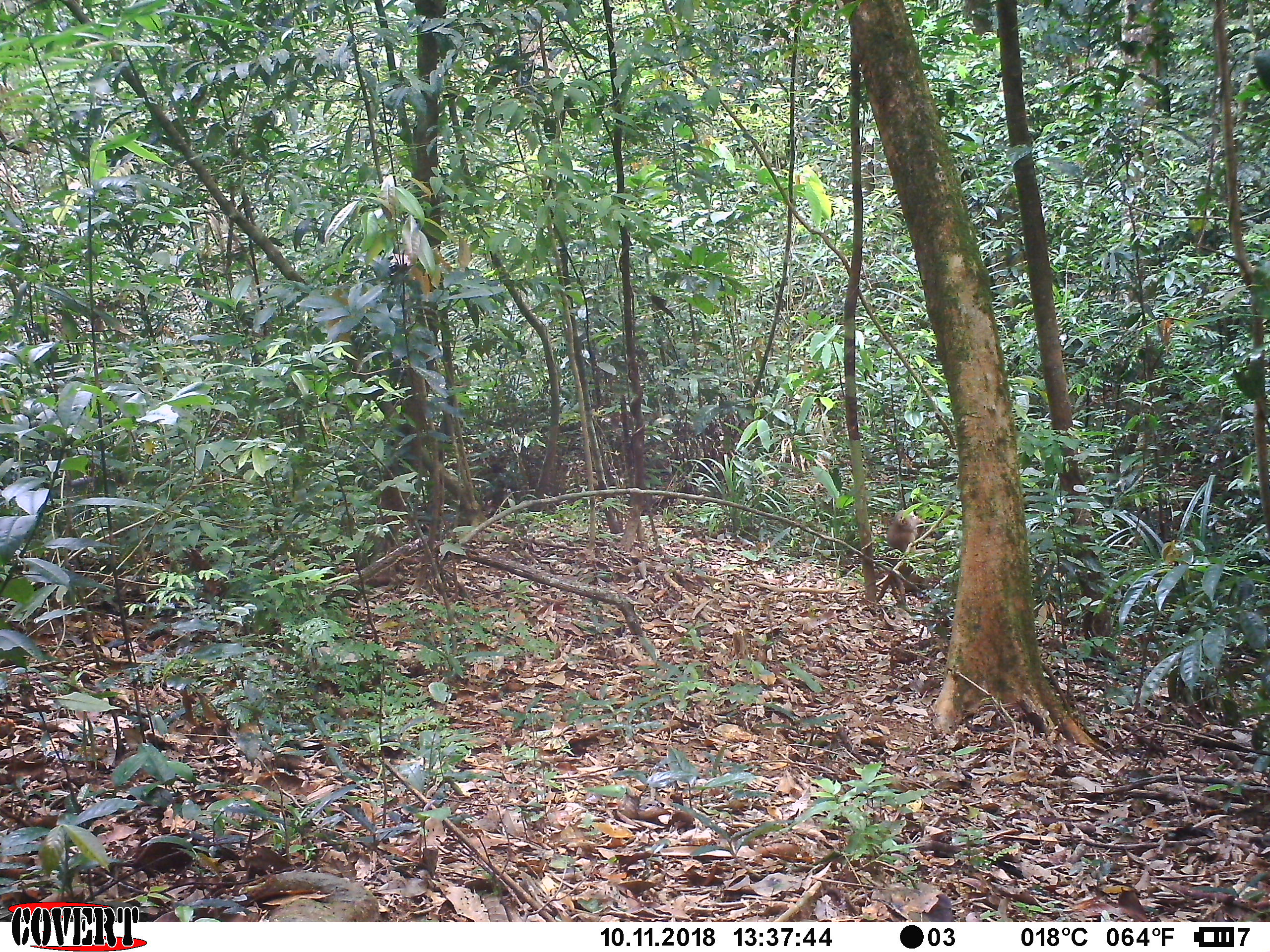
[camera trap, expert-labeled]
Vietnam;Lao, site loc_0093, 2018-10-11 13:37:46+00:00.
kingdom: Animalia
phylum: Chordata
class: Mammalia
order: Primates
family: Cercopithecidae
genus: Macaca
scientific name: Macaca nemestrina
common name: pig-tailed macaque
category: pig tailed macaque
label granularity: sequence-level